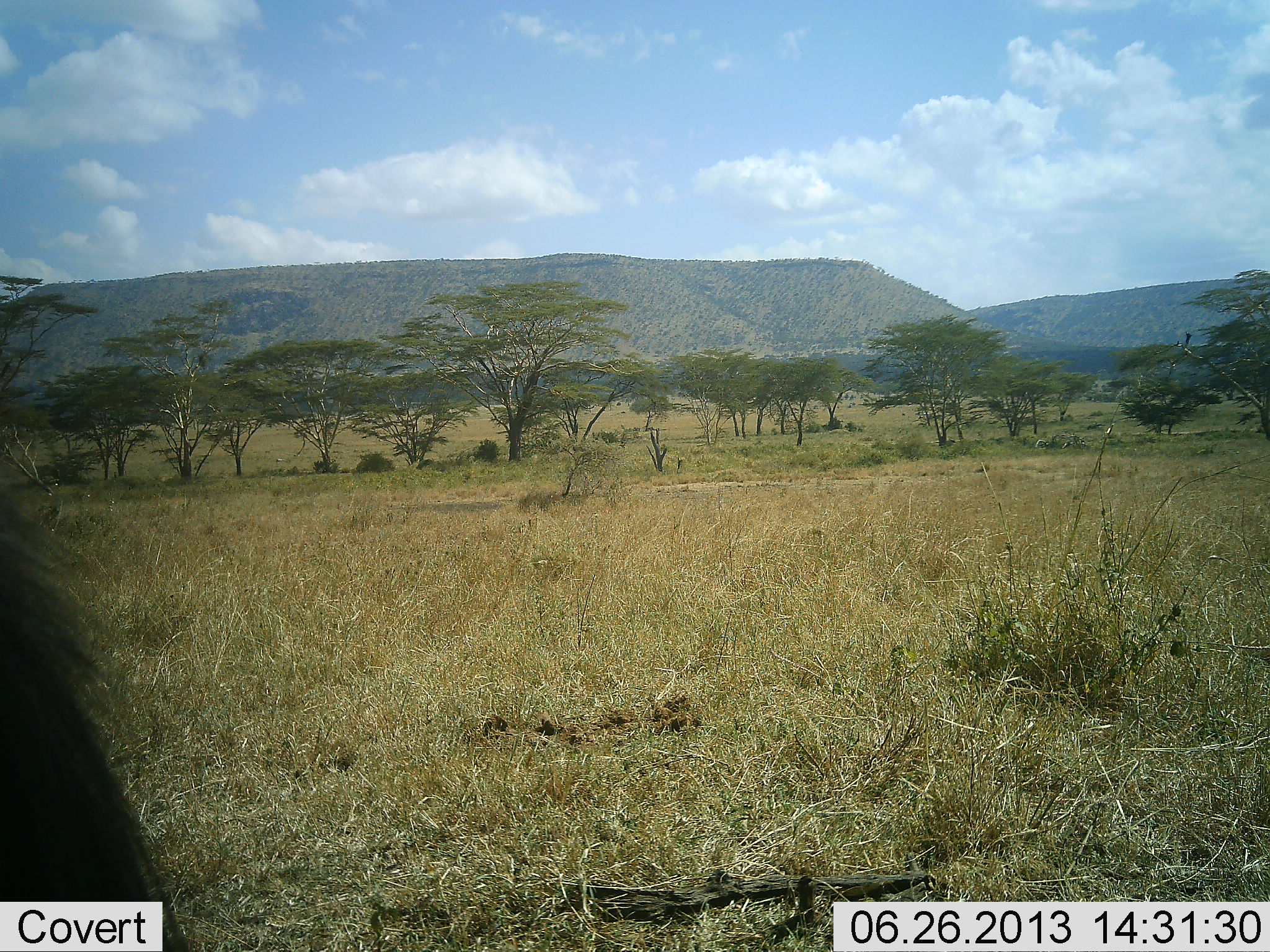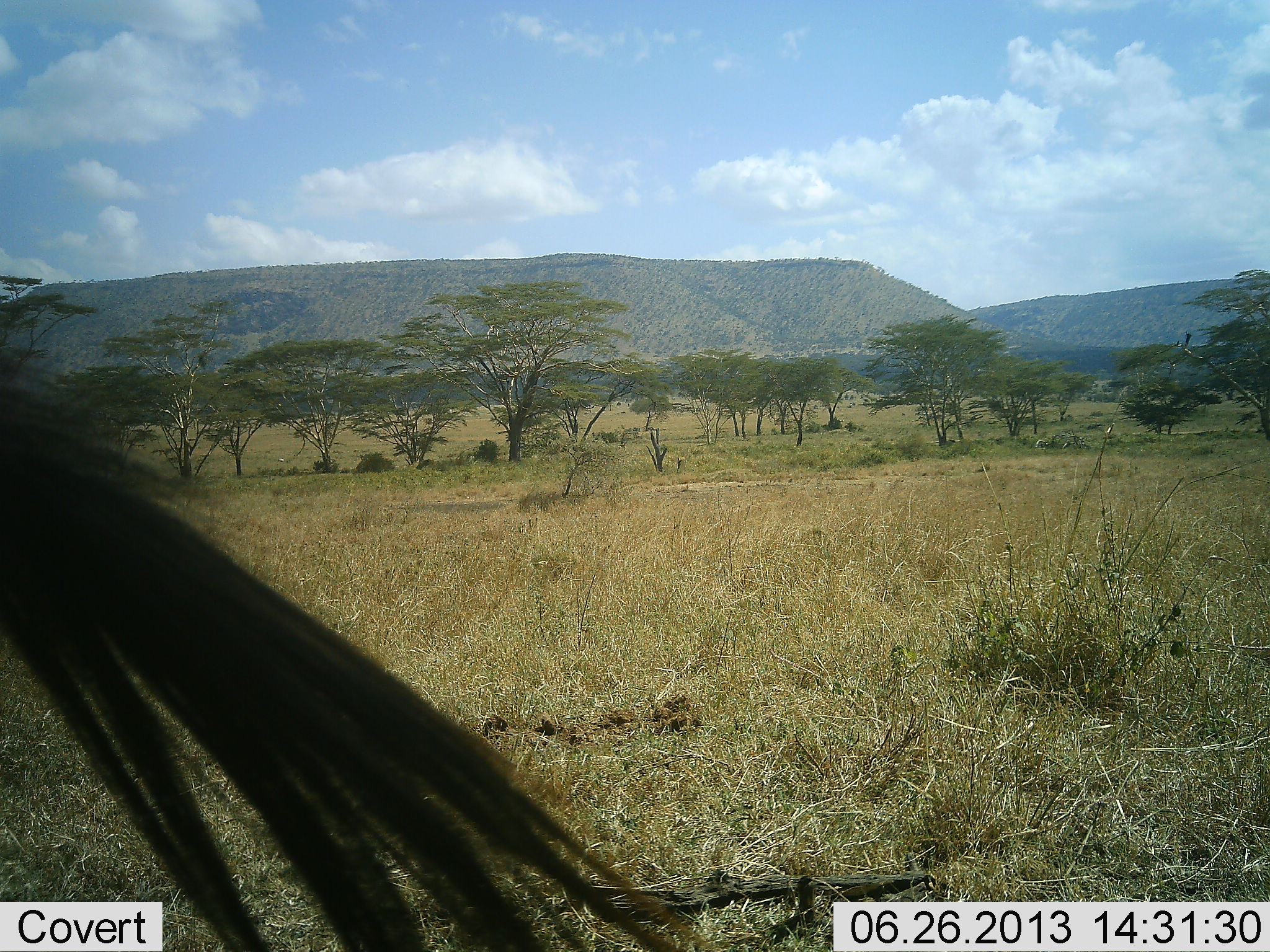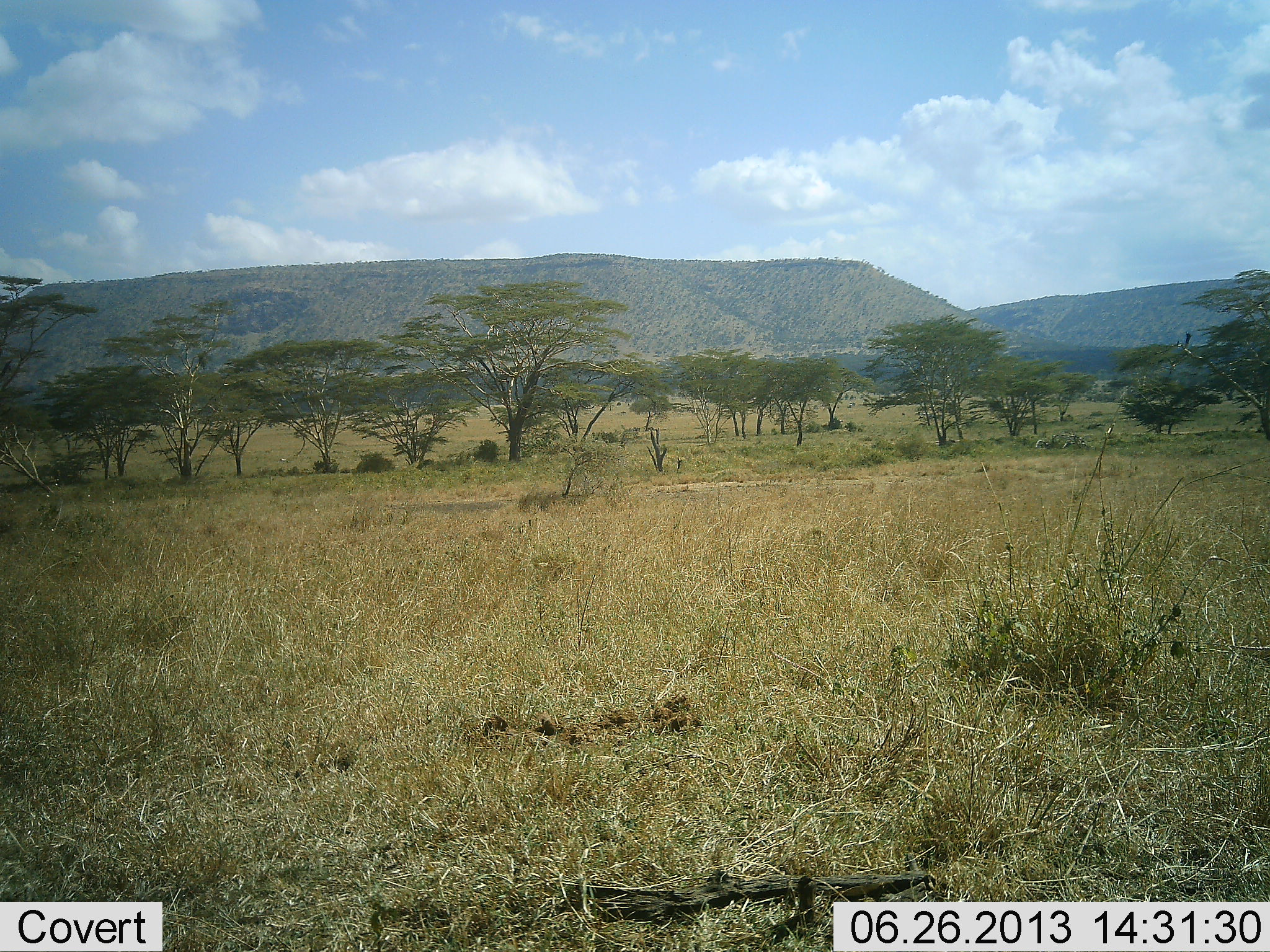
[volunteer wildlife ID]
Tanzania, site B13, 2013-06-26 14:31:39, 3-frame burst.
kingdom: Animalia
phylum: Chordata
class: Mammalia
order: Artiodactyla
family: Bovidae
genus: Connochaetes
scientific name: Connochaetes taurinus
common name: blue wildebeest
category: wildebeest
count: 1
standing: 71%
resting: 0%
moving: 29%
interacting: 0%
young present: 0%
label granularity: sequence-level